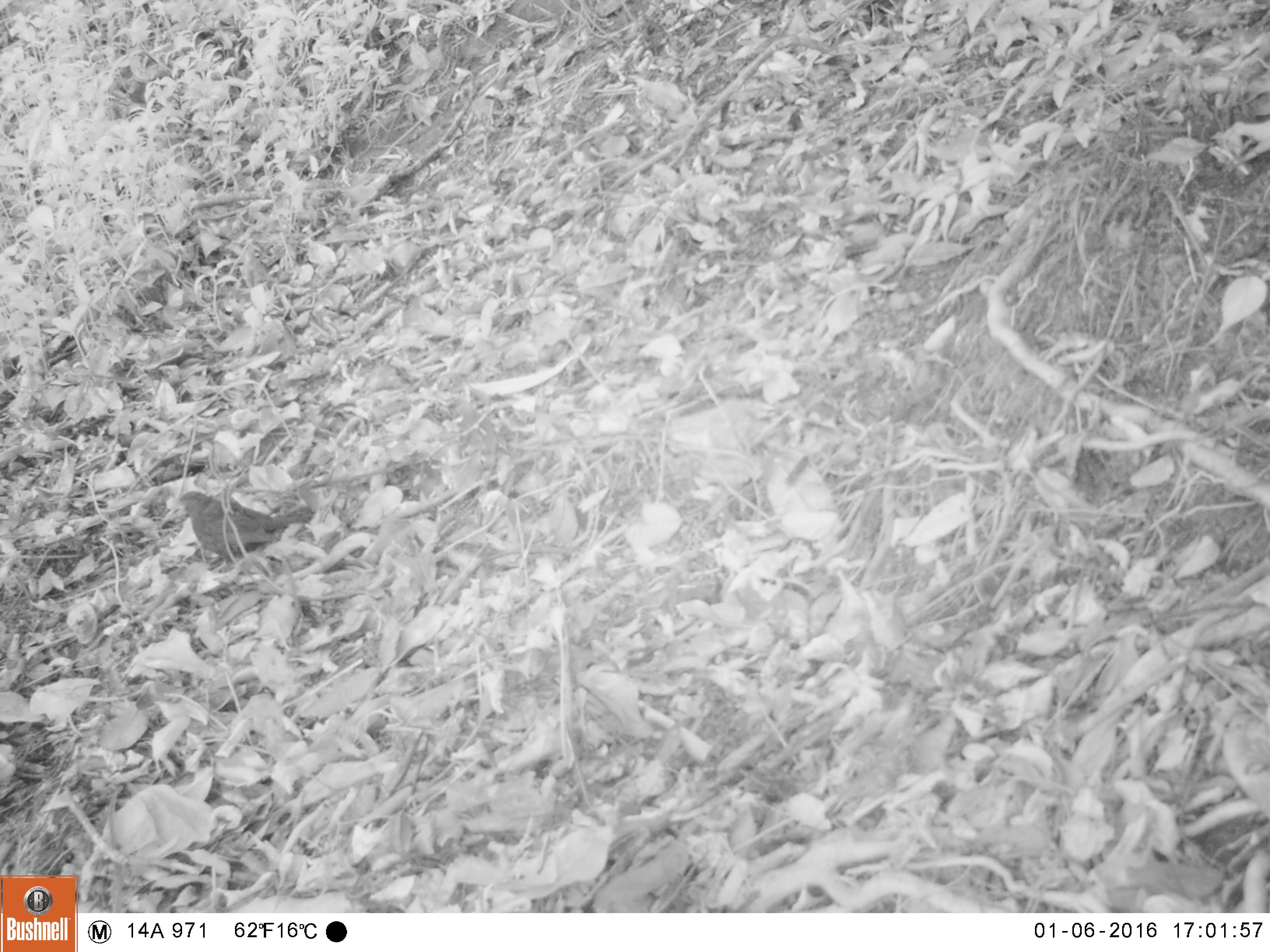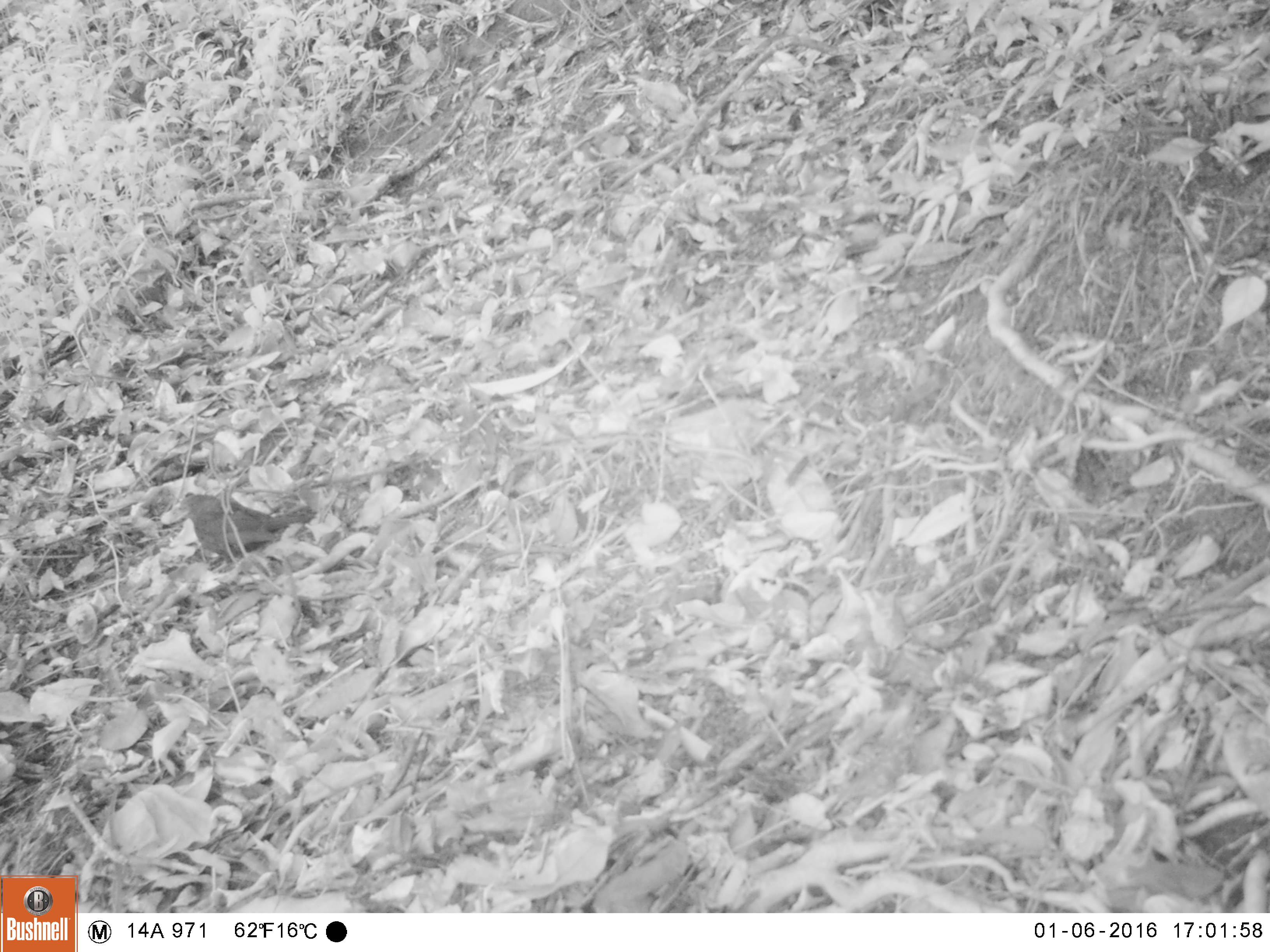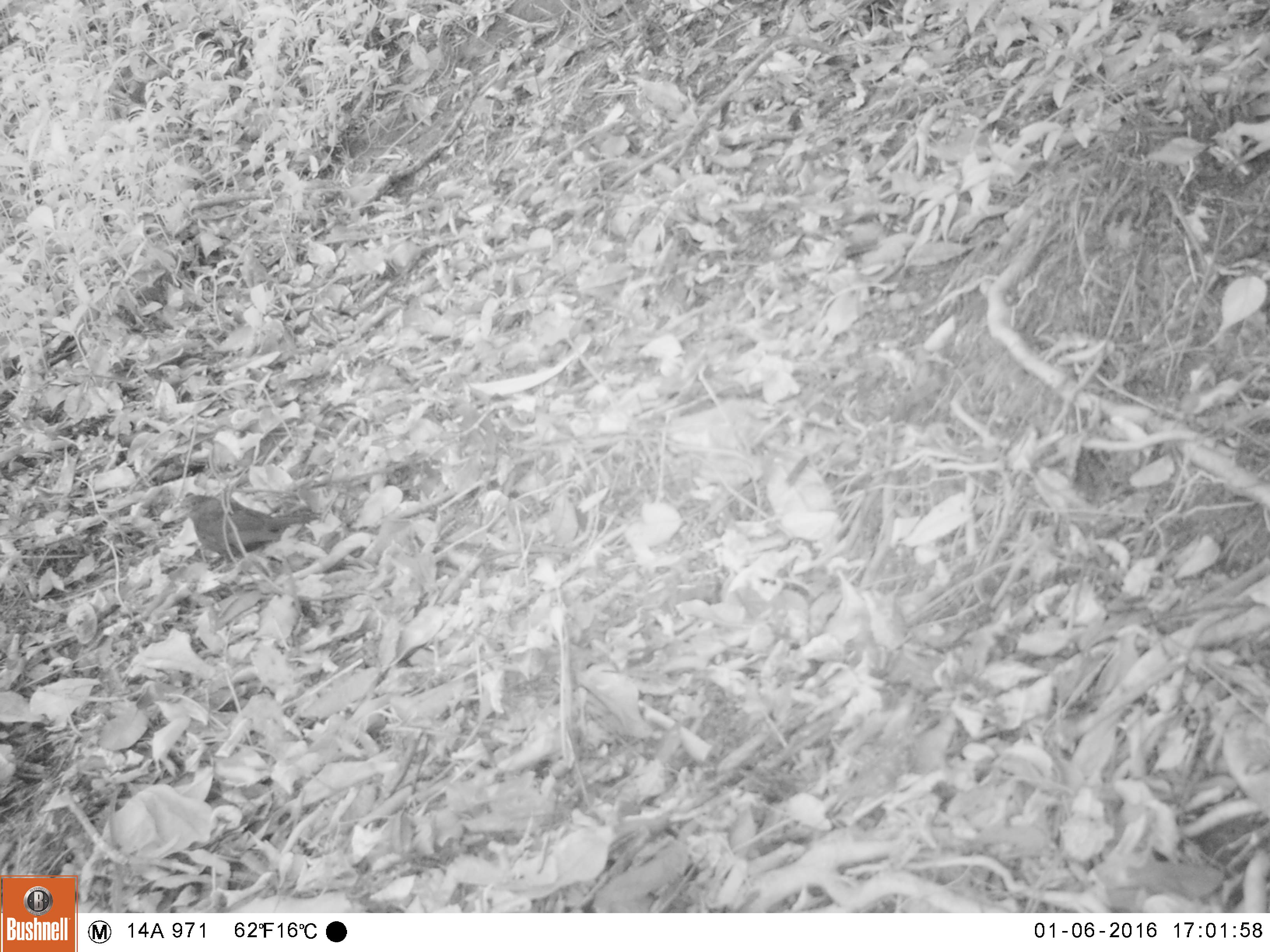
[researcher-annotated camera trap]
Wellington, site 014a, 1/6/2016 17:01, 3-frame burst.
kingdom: Animalia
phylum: Chordata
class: Aves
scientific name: Aves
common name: bird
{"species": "bird (Aves)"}